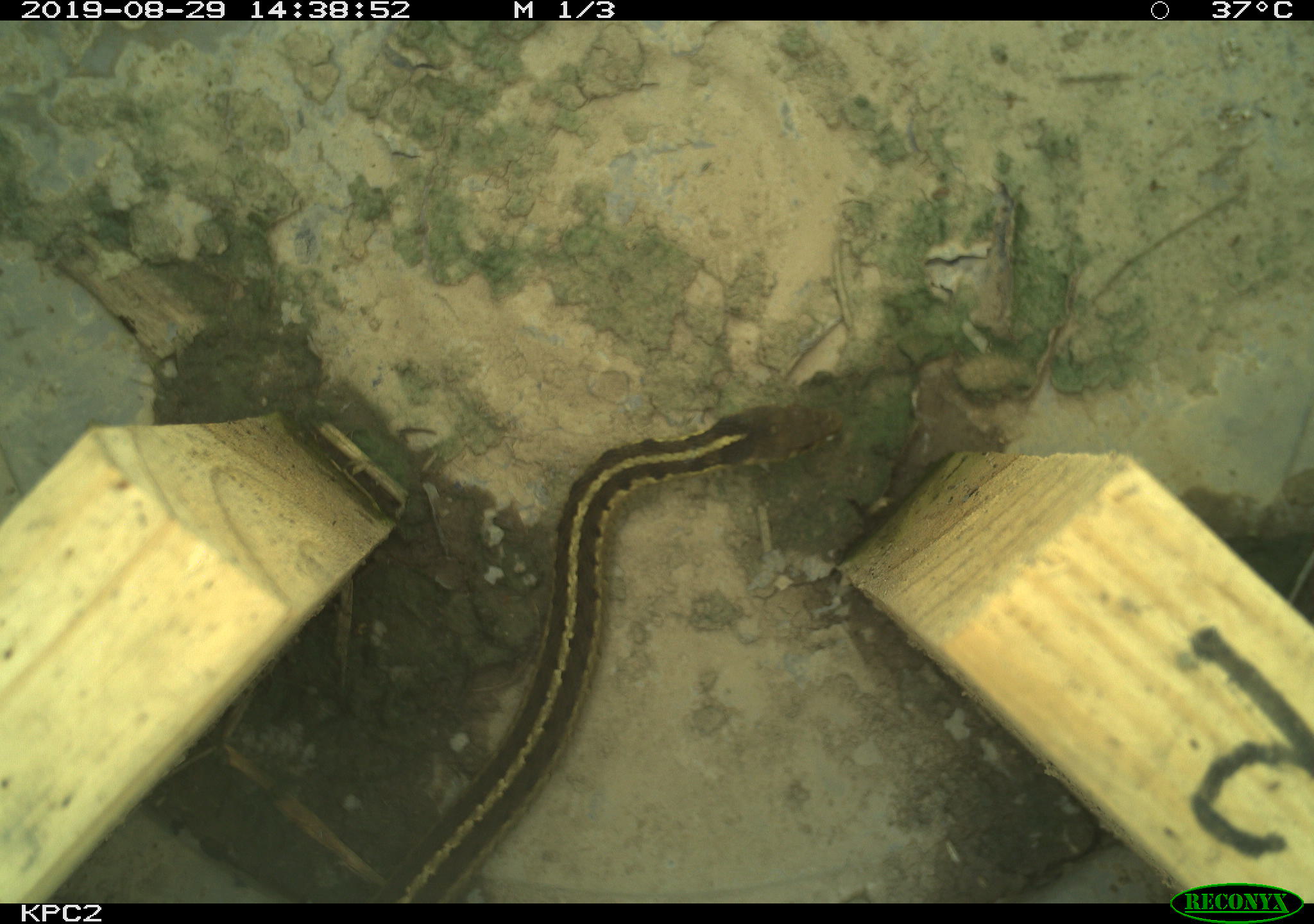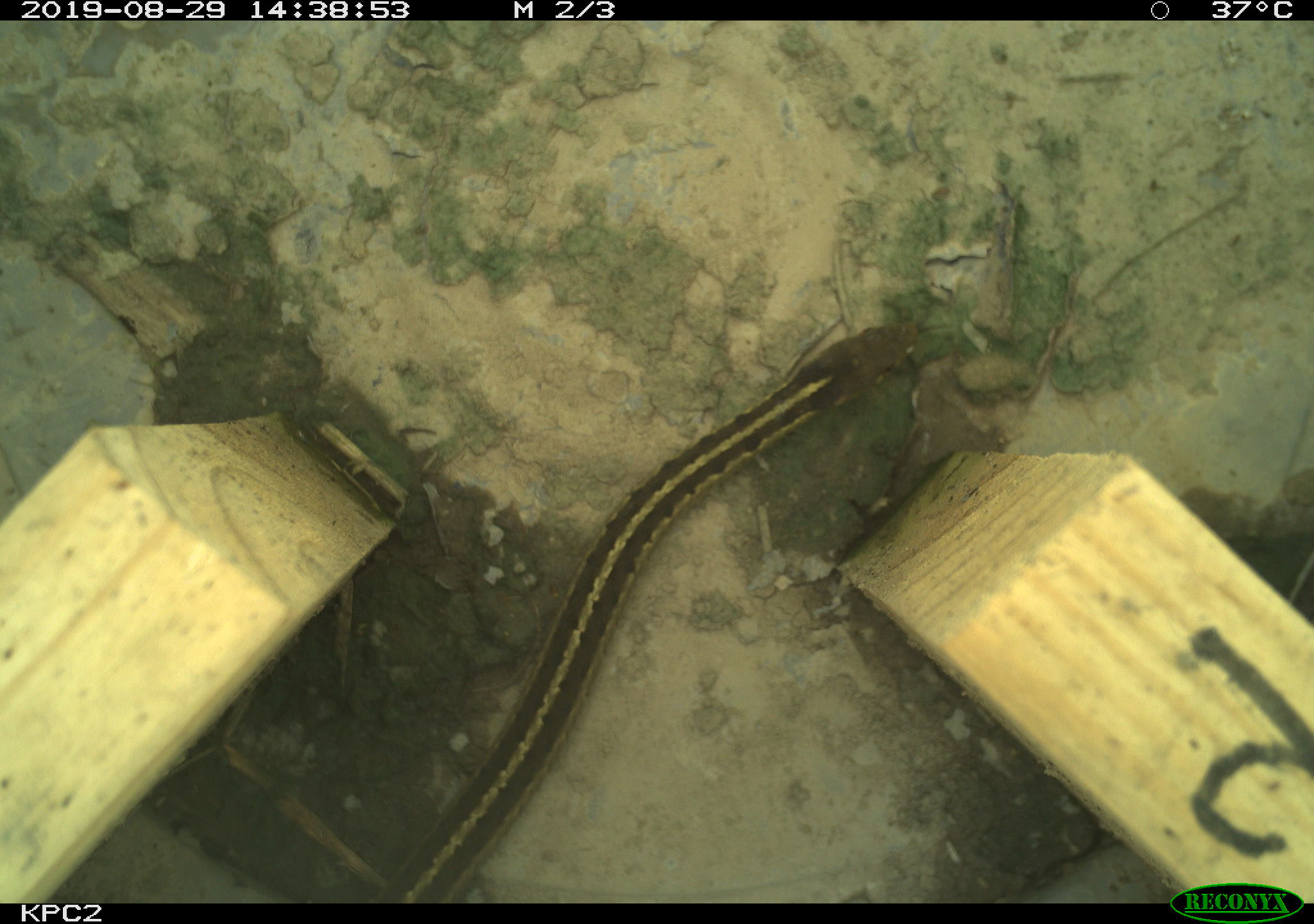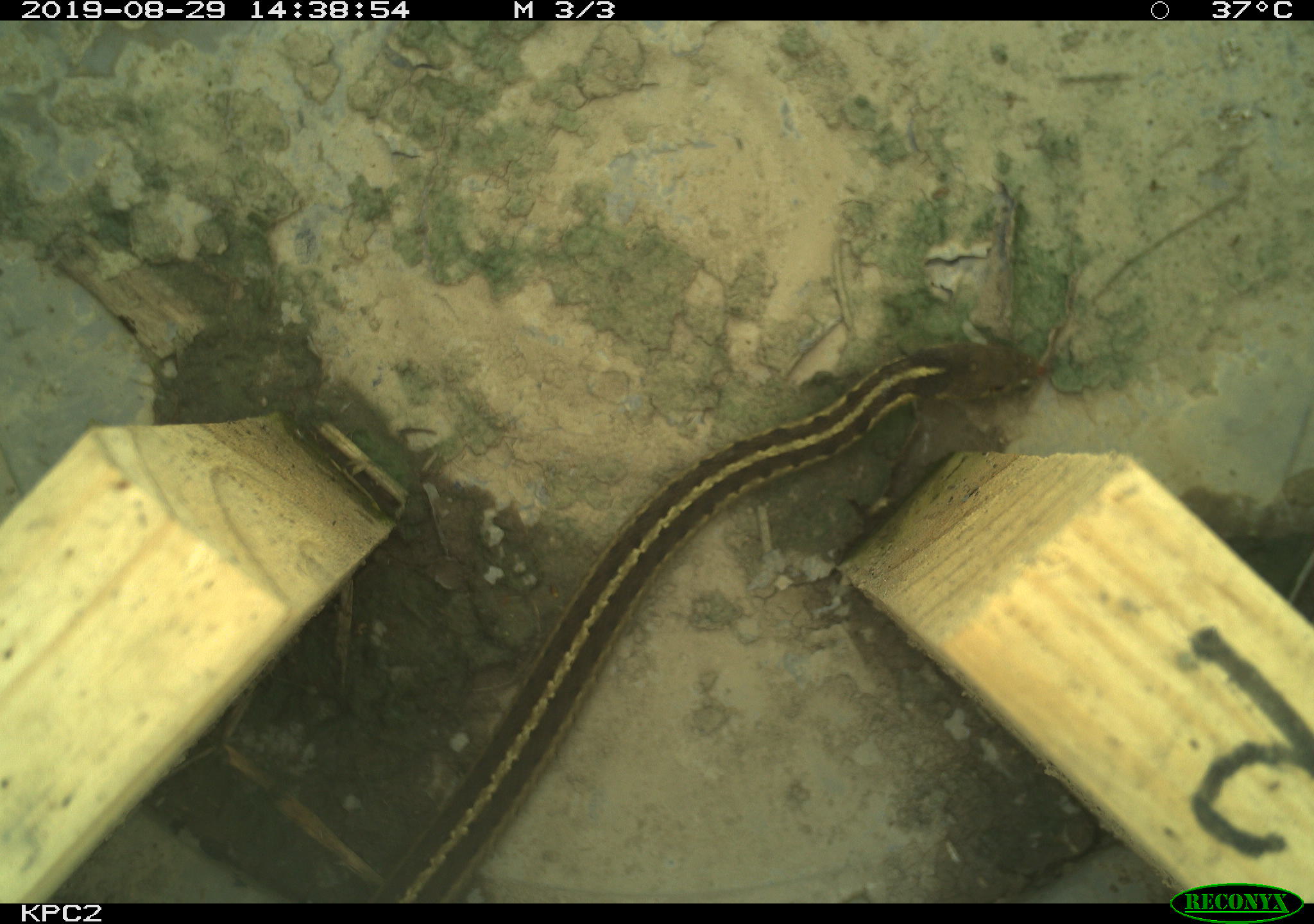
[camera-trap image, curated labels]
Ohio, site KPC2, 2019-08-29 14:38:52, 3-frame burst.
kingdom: Animalia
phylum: Chordata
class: Reptilia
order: Squamata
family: Colubridae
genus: Thamnophis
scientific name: Thamnophis sirtalis sirtalis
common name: eastern gartersnake